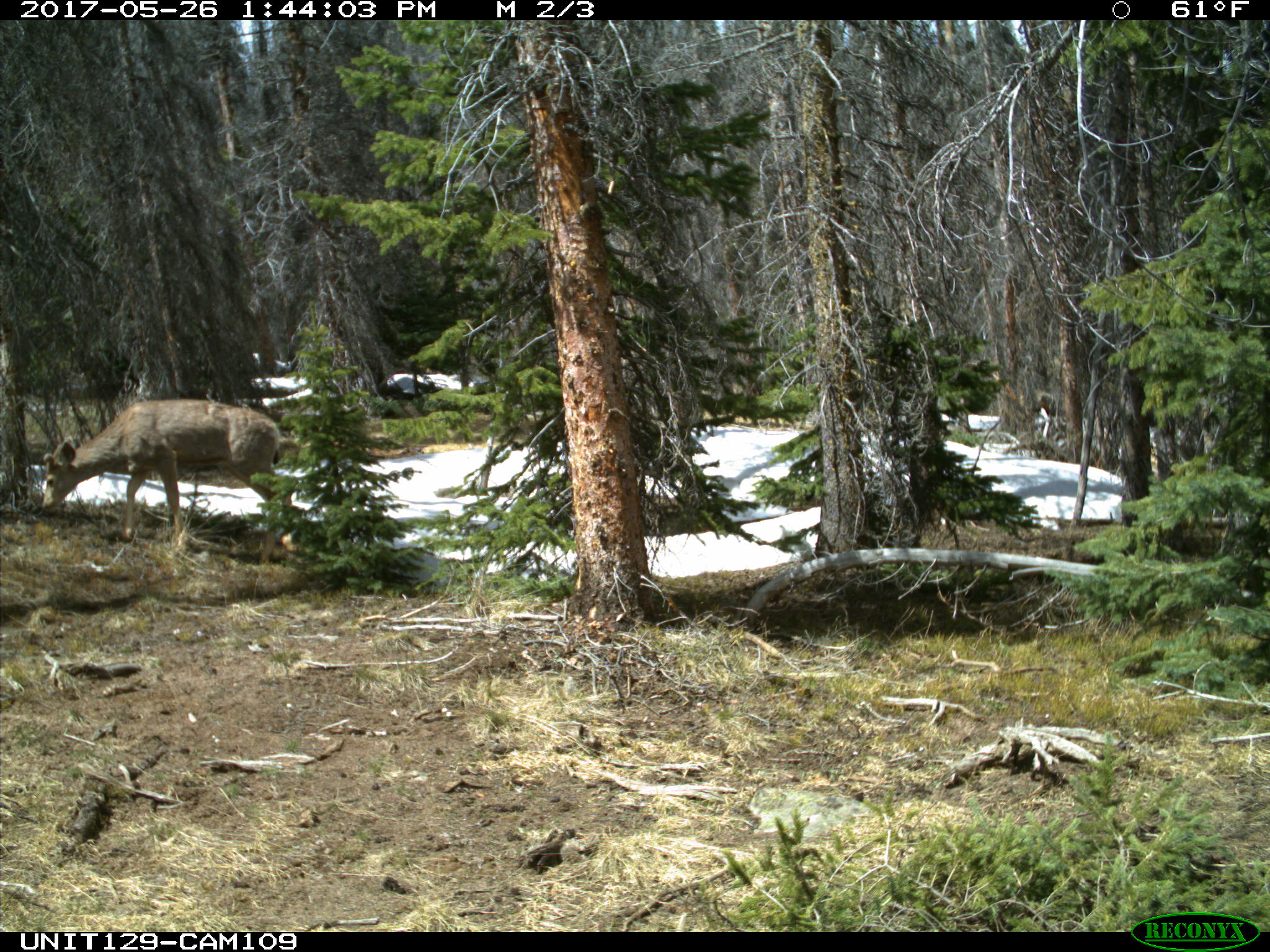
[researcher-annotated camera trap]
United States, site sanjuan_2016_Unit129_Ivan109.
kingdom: Animalia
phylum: Chordata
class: Mammalia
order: Artiodactyla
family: Cervidae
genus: Odocoileus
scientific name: Odocoileus hemionus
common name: mule deer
Odocoileus hemionus (mule deer).